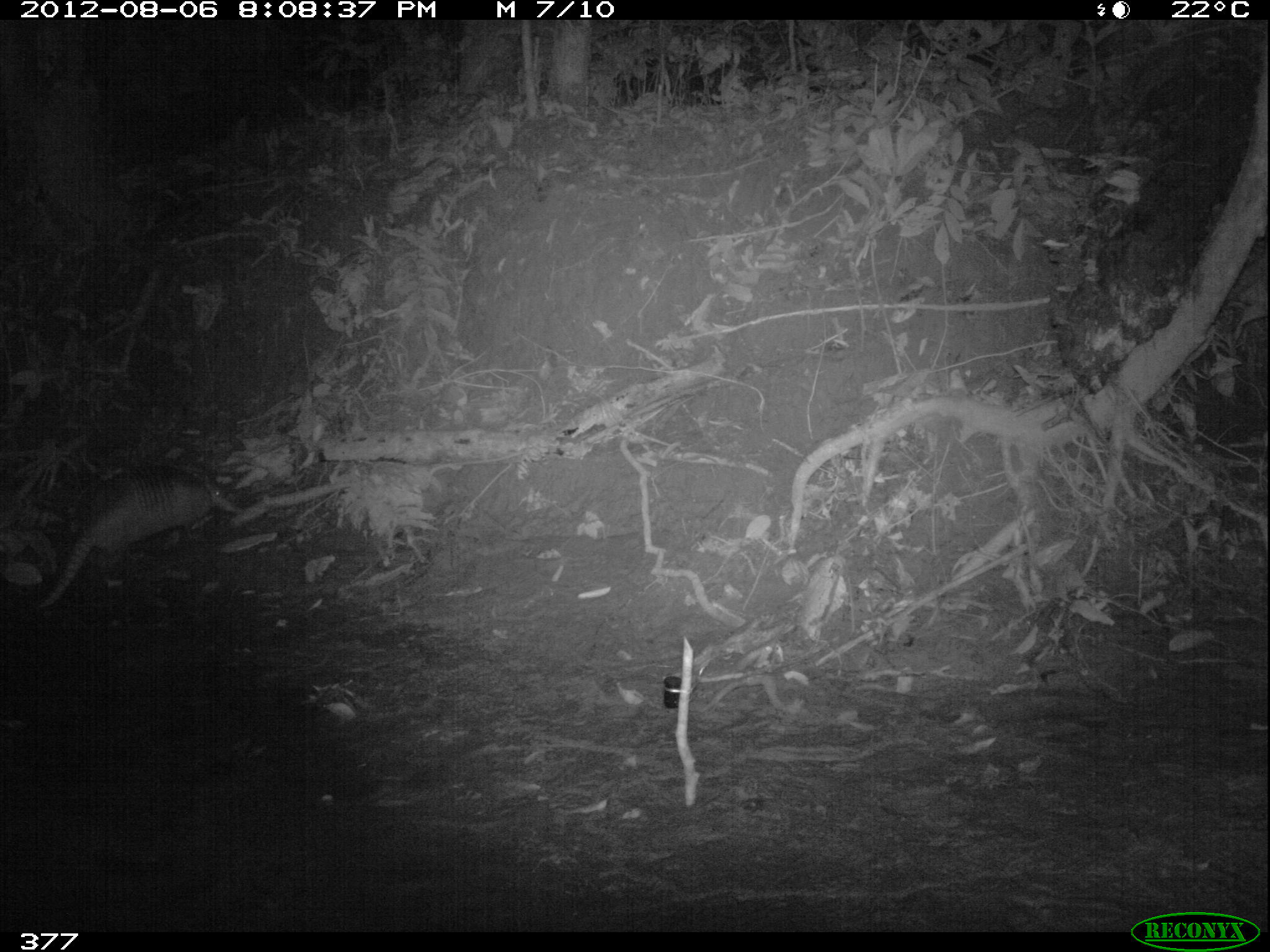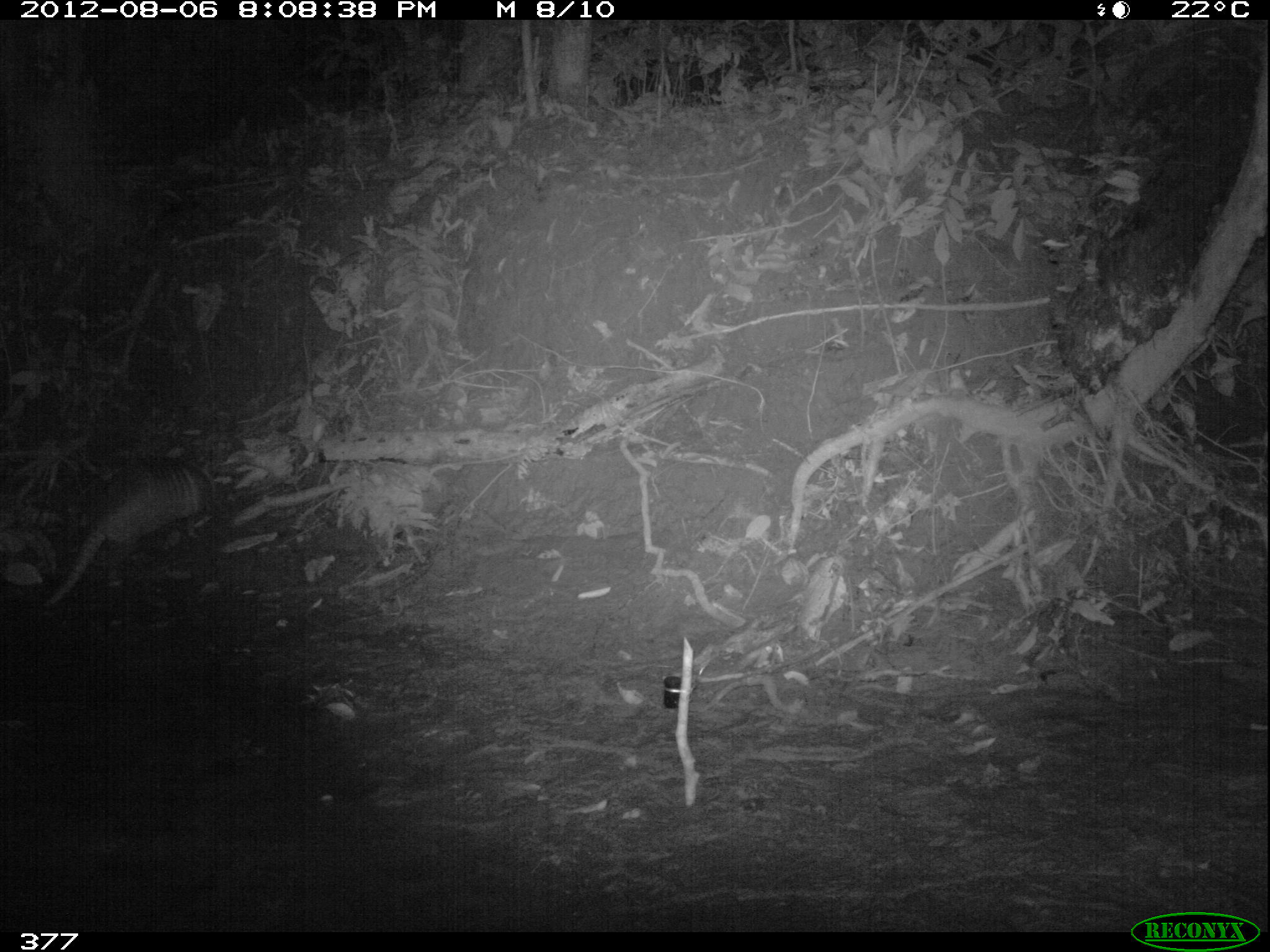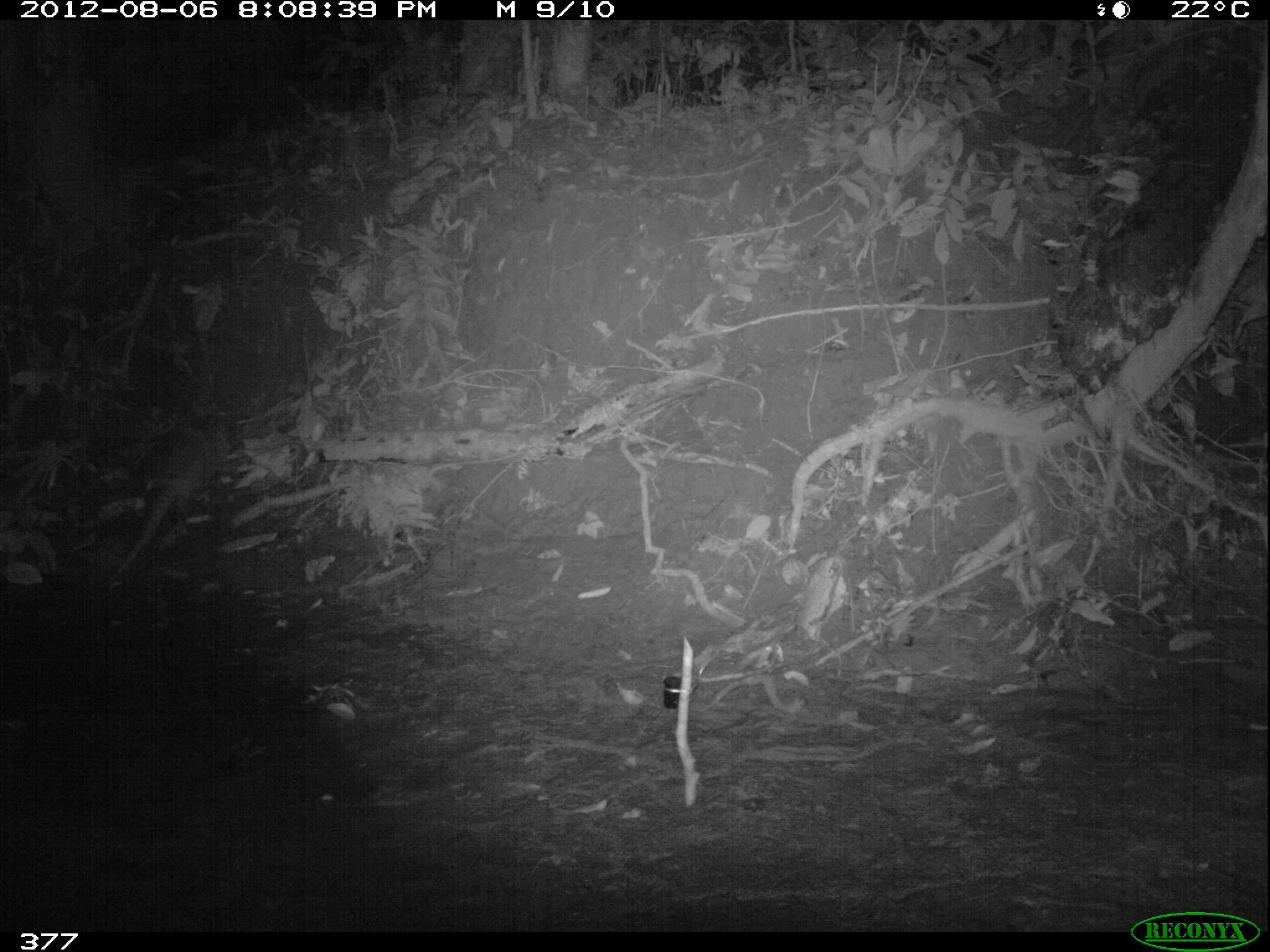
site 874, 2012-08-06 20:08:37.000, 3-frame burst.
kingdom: Animalia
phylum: Chordata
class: Mammalia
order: Cingulata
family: Dasypodidae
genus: Dasypus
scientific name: Dasypus novemcinctus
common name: nine-banded armadillo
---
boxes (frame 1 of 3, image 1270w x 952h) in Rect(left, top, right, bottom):
dasypus novemcinctus: Rect(41, 464, 220, 611)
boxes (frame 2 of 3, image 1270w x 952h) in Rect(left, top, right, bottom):
dasypus novemcinctus: Rect(46, 457, 215, 606)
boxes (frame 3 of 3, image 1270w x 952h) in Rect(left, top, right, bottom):
dasypus novemcinctus: Rect(113, 414, 228, 574)